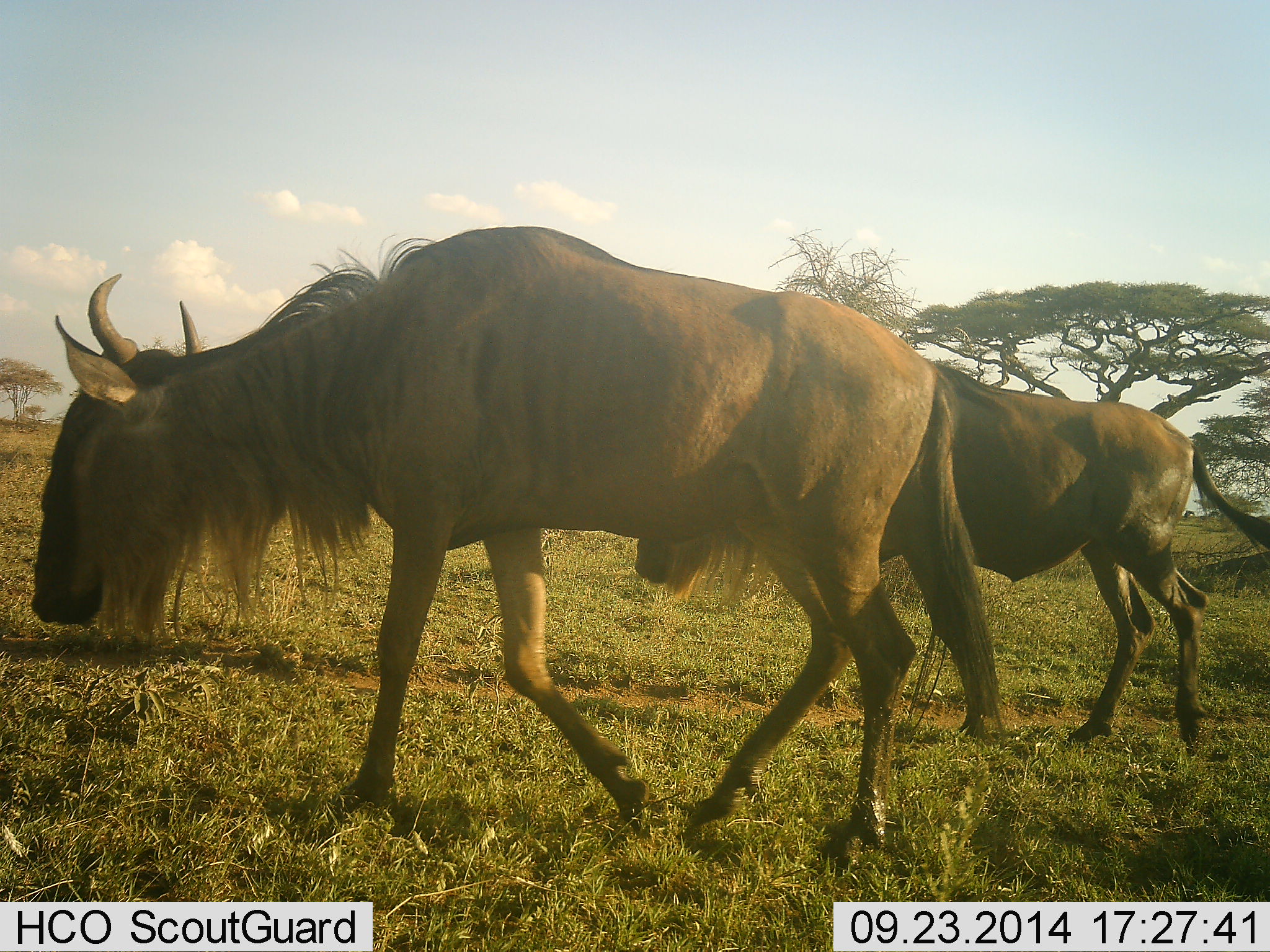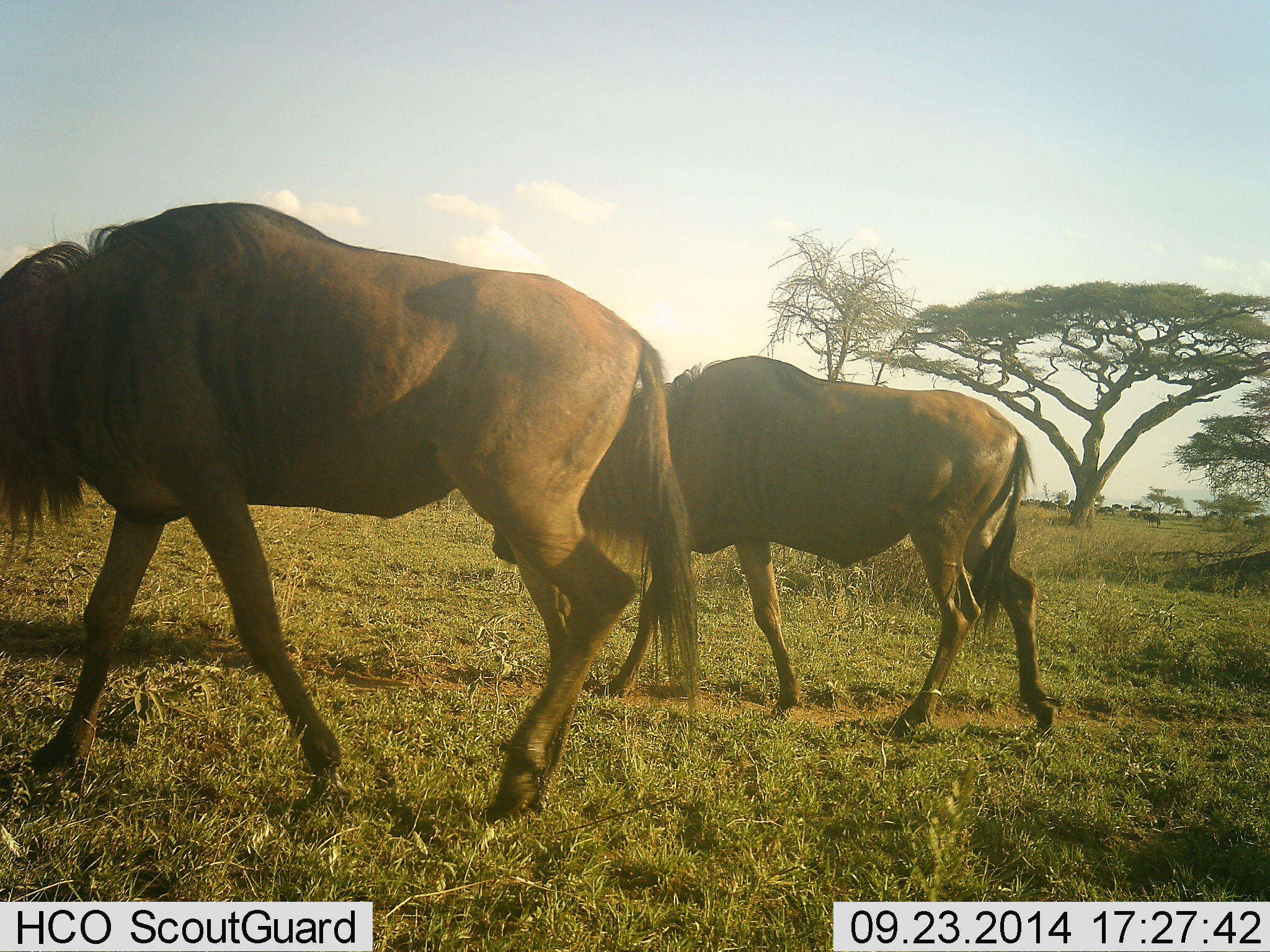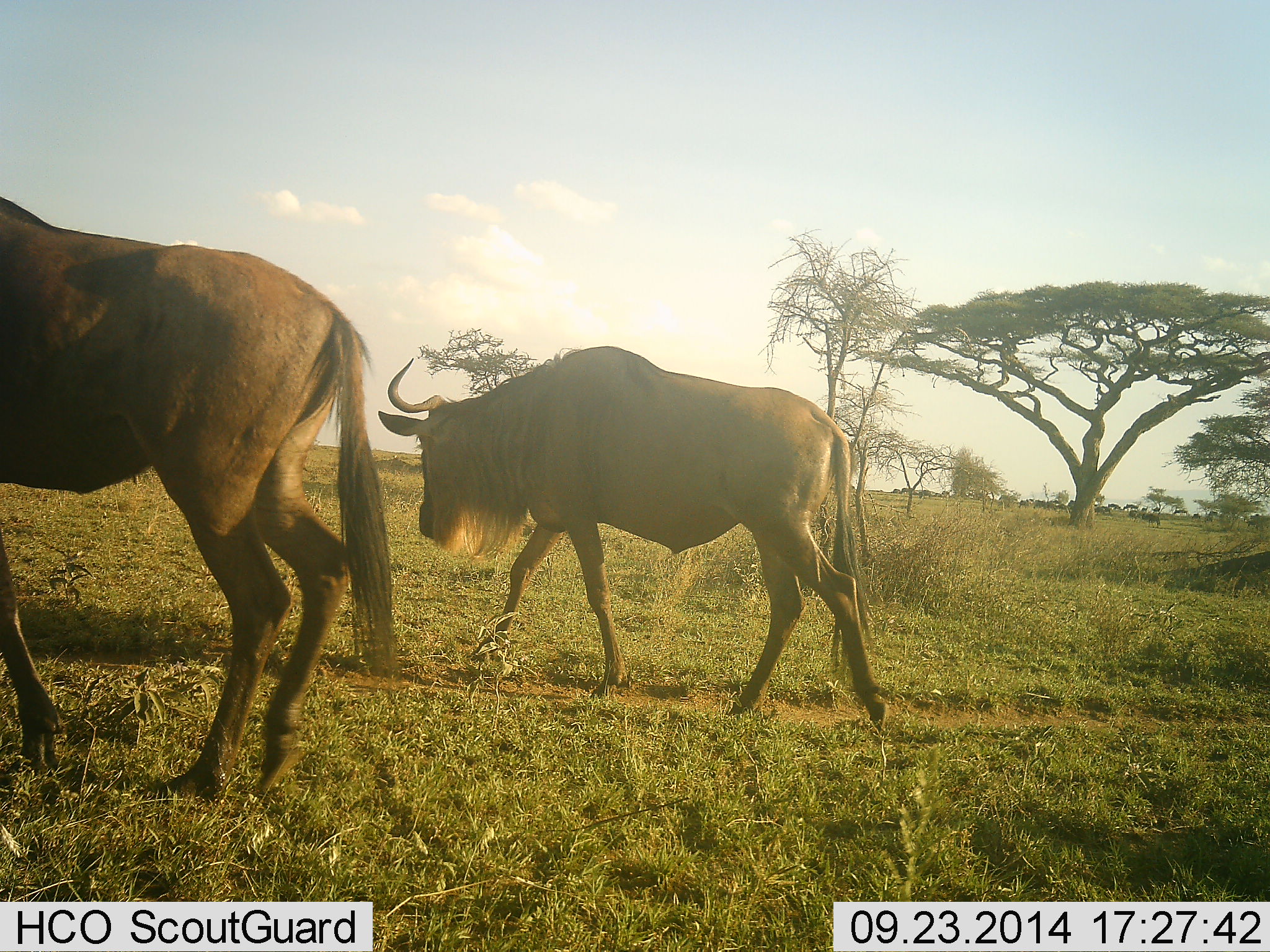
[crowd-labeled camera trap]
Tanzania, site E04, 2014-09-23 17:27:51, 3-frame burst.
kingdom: Animalia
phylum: Chordata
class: Mammalia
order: Artiodactyla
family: Bovidae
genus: Connochaetes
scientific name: Connochaetes taurinus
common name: blue wildebeest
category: wildebeest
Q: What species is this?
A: Wildebeest (blue wildebeest) (Connochaetes taurinus).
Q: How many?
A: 2.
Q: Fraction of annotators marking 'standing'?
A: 0%.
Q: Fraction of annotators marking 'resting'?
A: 0%.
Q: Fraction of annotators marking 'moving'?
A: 100%.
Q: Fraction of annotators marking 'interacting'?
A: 0%.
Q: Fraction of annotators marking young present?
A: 0%.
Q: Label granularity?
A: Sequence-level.